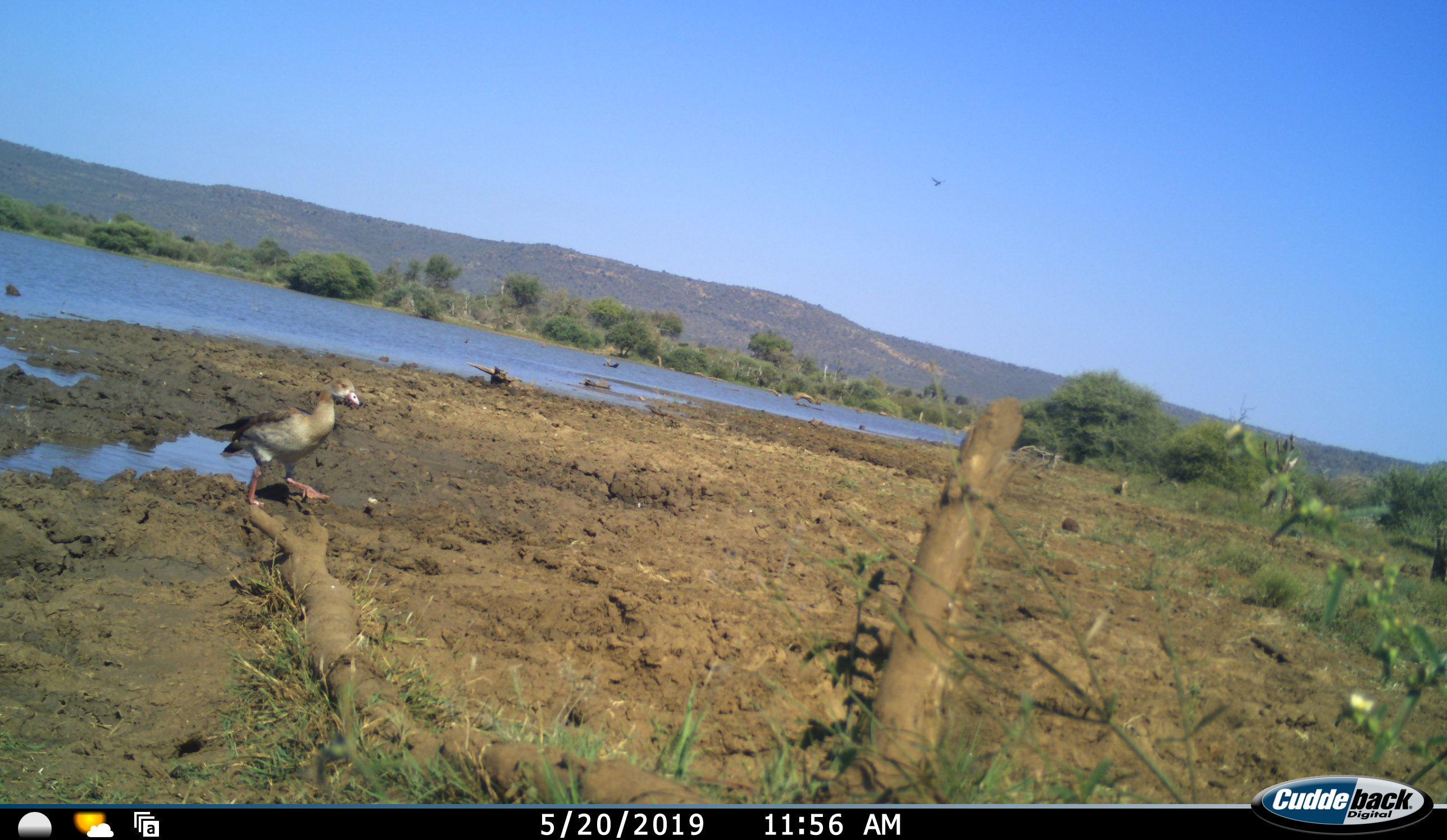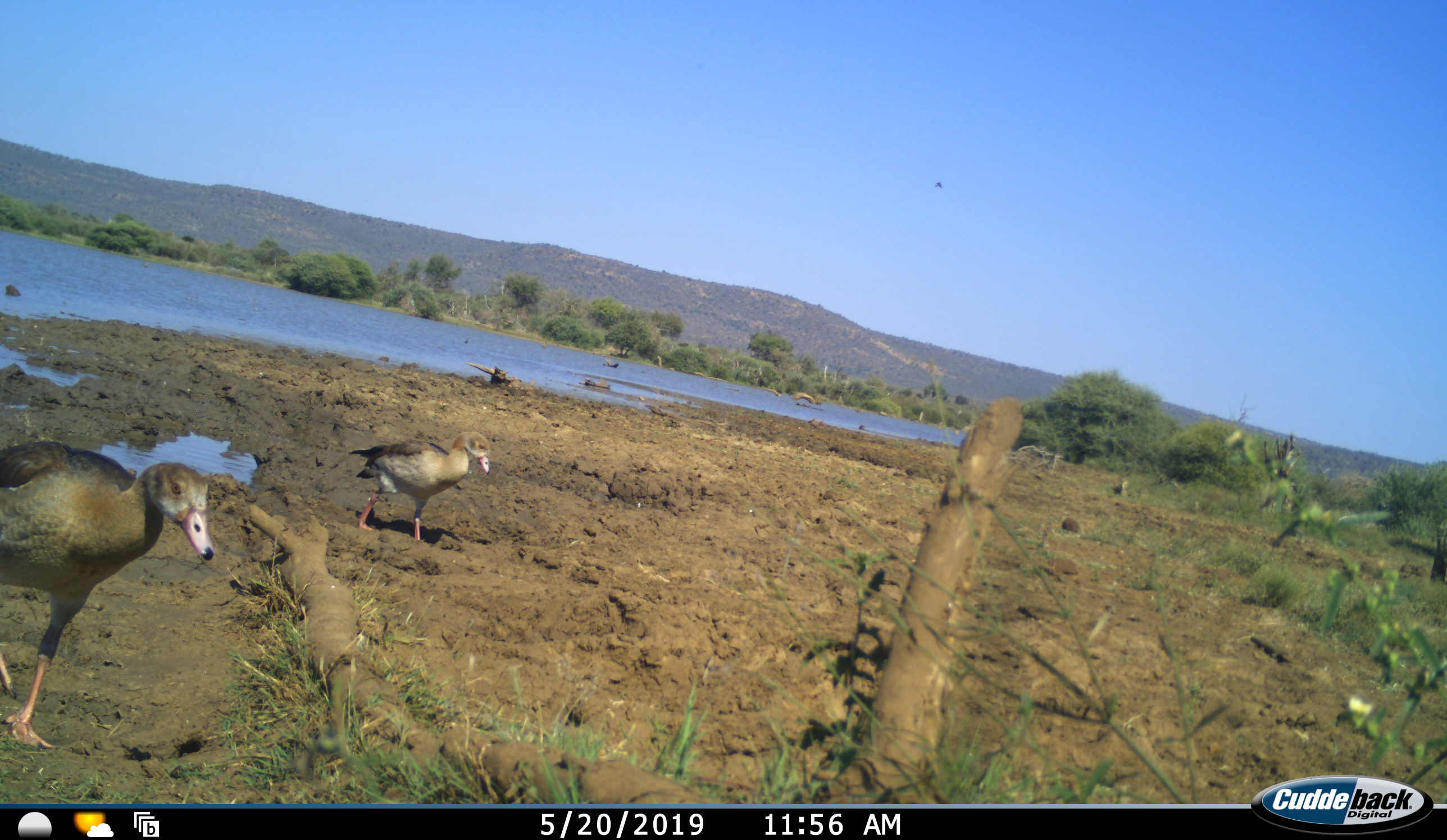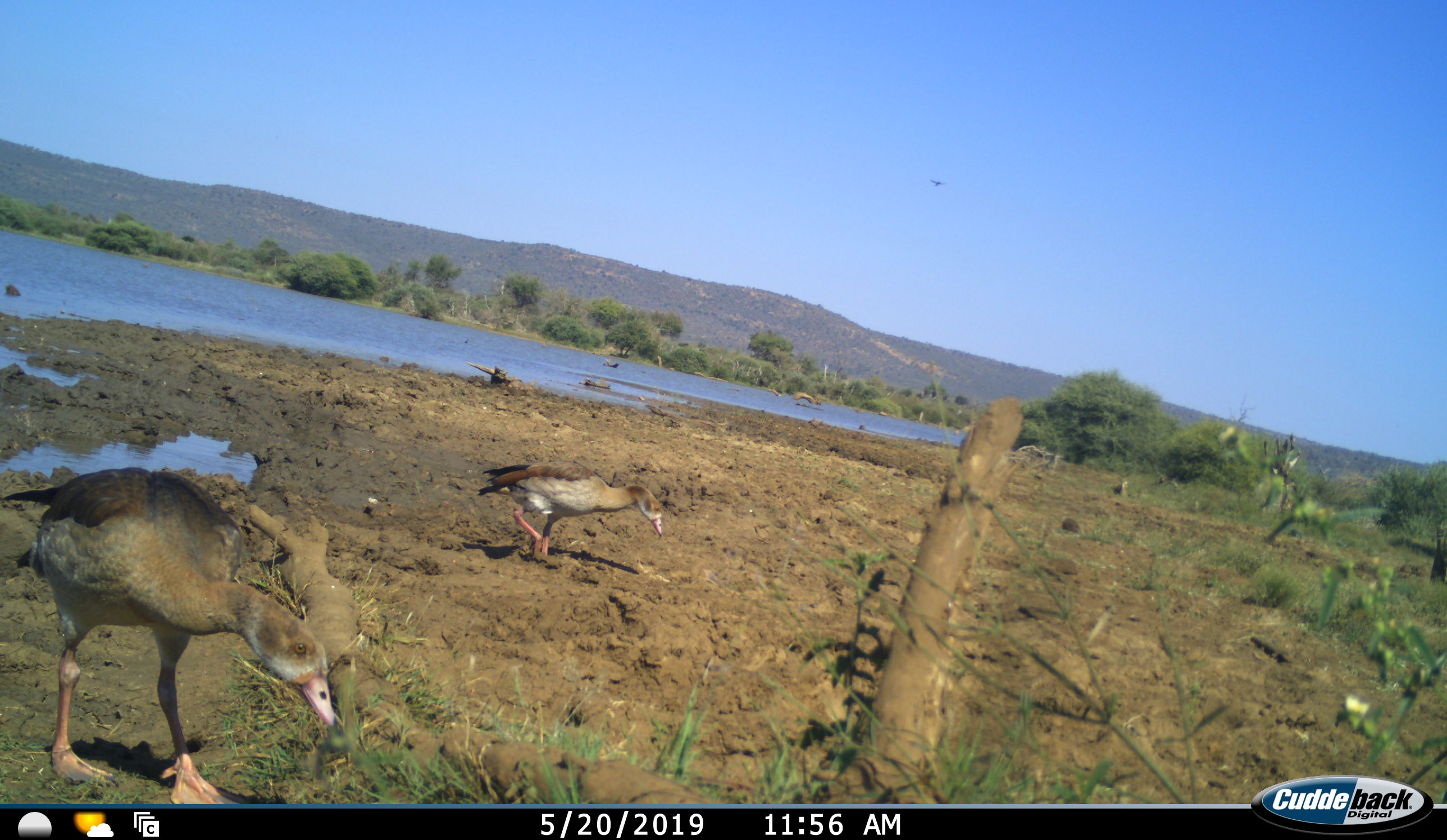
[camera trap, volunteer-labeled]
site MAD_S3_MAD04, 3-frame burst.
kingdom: Animalia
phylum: Chordata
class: Aves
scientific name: Aves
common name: bird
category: birdother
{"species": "birdother (bird) (Aves)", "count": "2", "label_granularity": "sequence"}